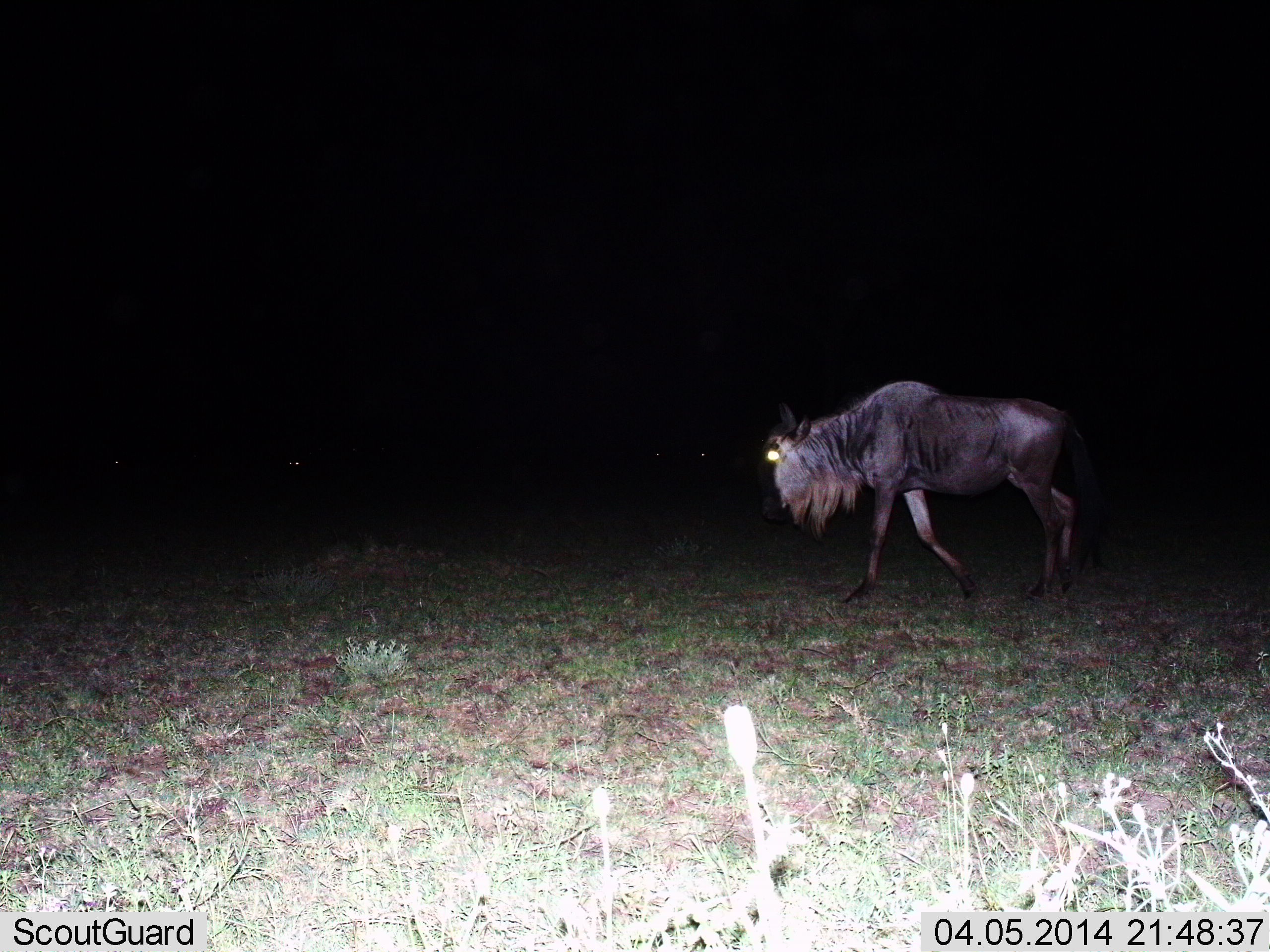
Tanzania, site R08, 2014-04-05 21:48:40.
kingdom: Animalia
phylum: Chordata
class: Mammalia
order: Artiodactyla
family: Bovidae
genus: Connochaetes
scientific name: Connochaetes taurinus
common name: blue wildebeest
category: wildebeest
Wildebeest (blue wildebeest) (Connochaetes taurinus), count 1. Behavior (volunteer vote fractions): standing 0%, resting 0%, moving 100%, interacting 0%. Young present (vote fraction): 0%. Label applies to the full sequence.